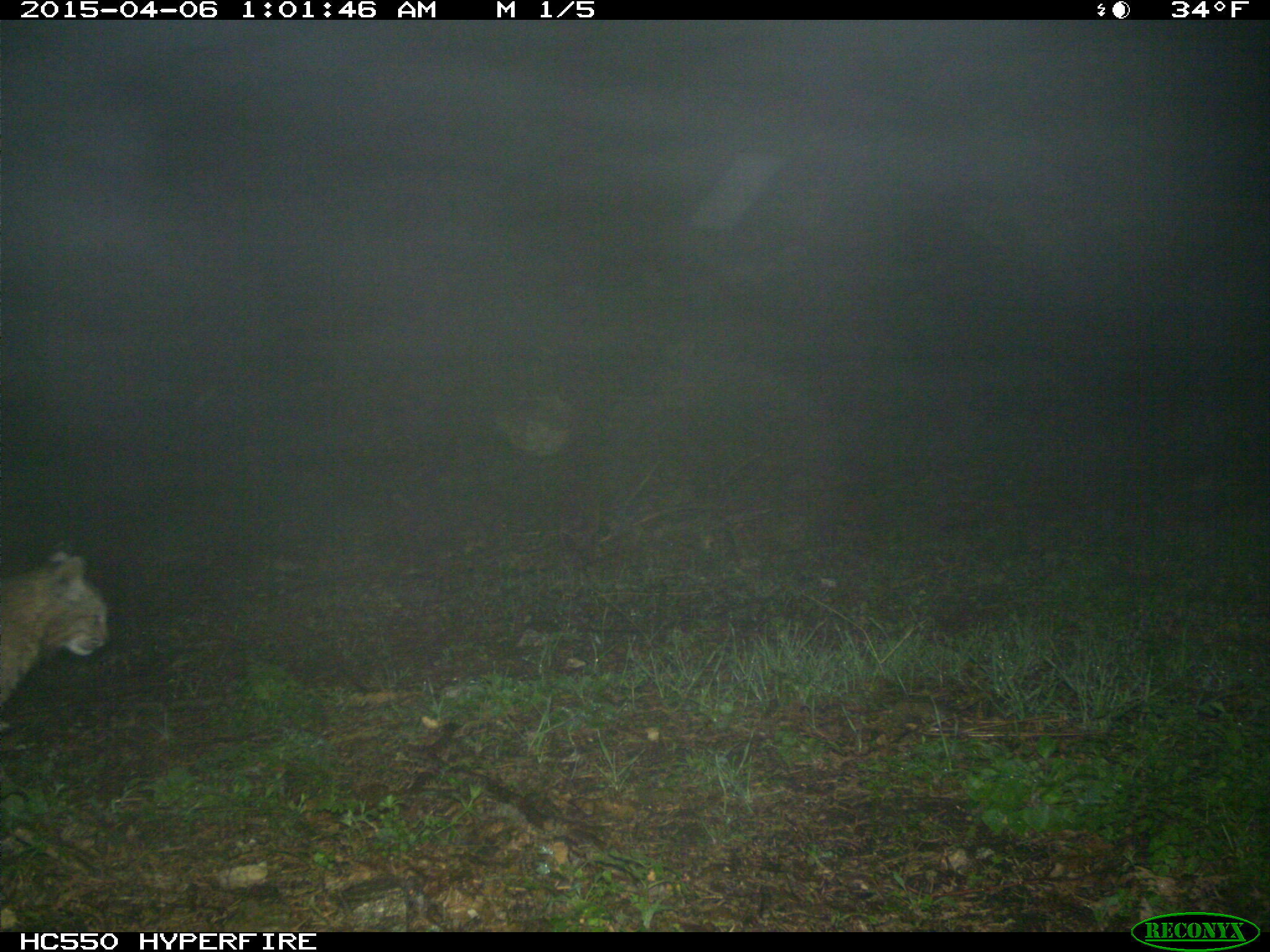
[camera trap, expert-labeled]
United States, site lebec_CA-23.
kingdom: Animalia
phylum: Chordata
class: Mammalia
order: Carnivora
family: Felidae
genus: Lynx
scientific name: Lynx rufus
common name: bobcat